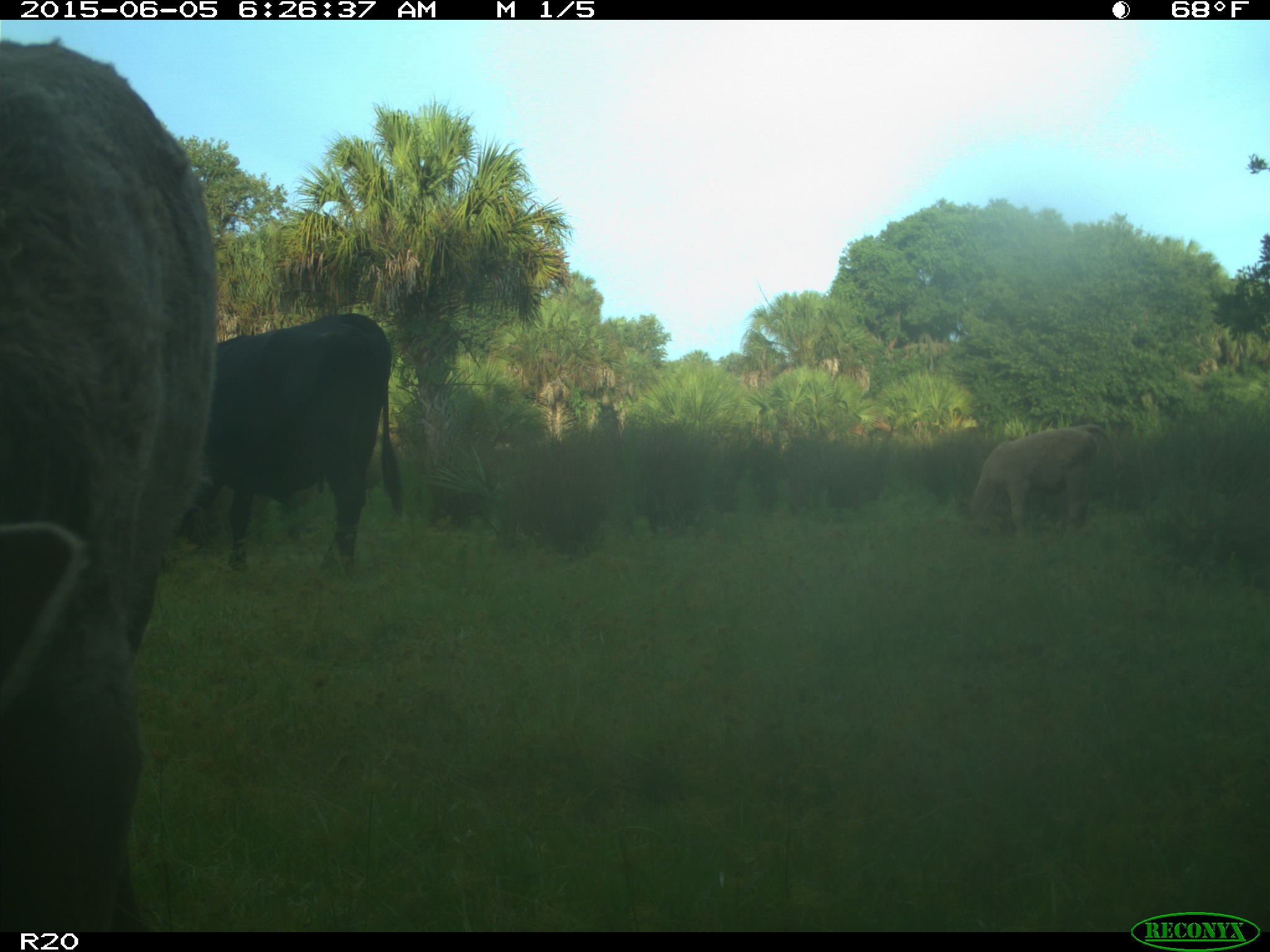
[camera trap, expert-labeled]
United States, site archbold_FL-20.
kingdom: Animalia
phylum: Chordata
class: Mammalia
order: Artiodactyla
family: Bovidae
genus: Bos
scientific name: Bos taurus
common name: domestic cow